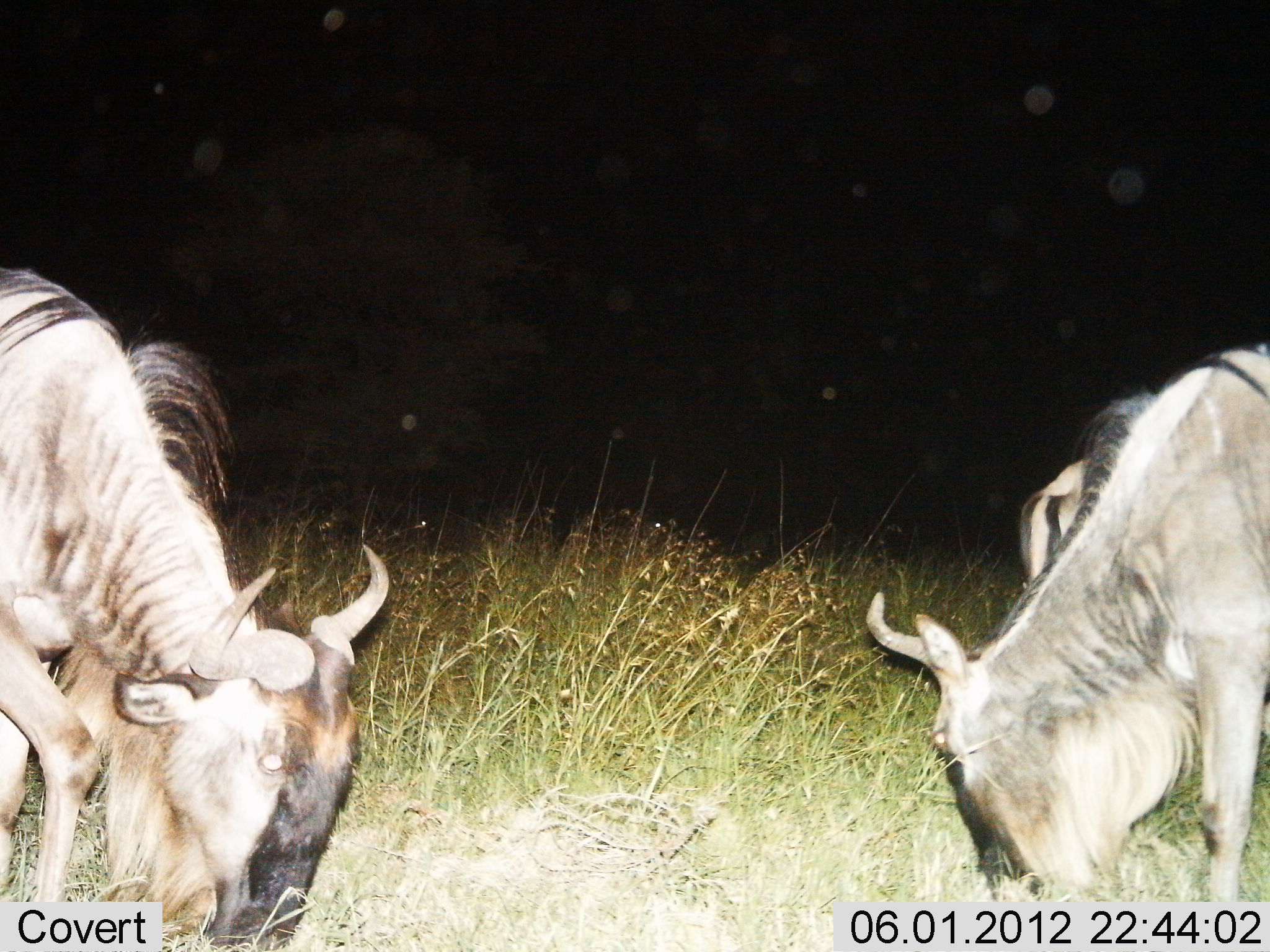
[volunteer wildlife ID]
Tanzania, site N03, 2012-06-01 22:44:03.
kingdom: Animalia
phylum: Chordata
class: Mammalia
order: Artiodactyla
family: Bovidae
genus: Connochaetes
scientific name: Connochaetes taurinus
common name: blue wildebeest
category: wildebeest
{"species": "wildebeest (blue wildebeest) (Connochaetes taurinus)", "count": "3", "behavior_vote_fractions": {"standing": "20%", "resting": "0%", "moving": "0%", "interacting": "0%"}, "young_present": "0%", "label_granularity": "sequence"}